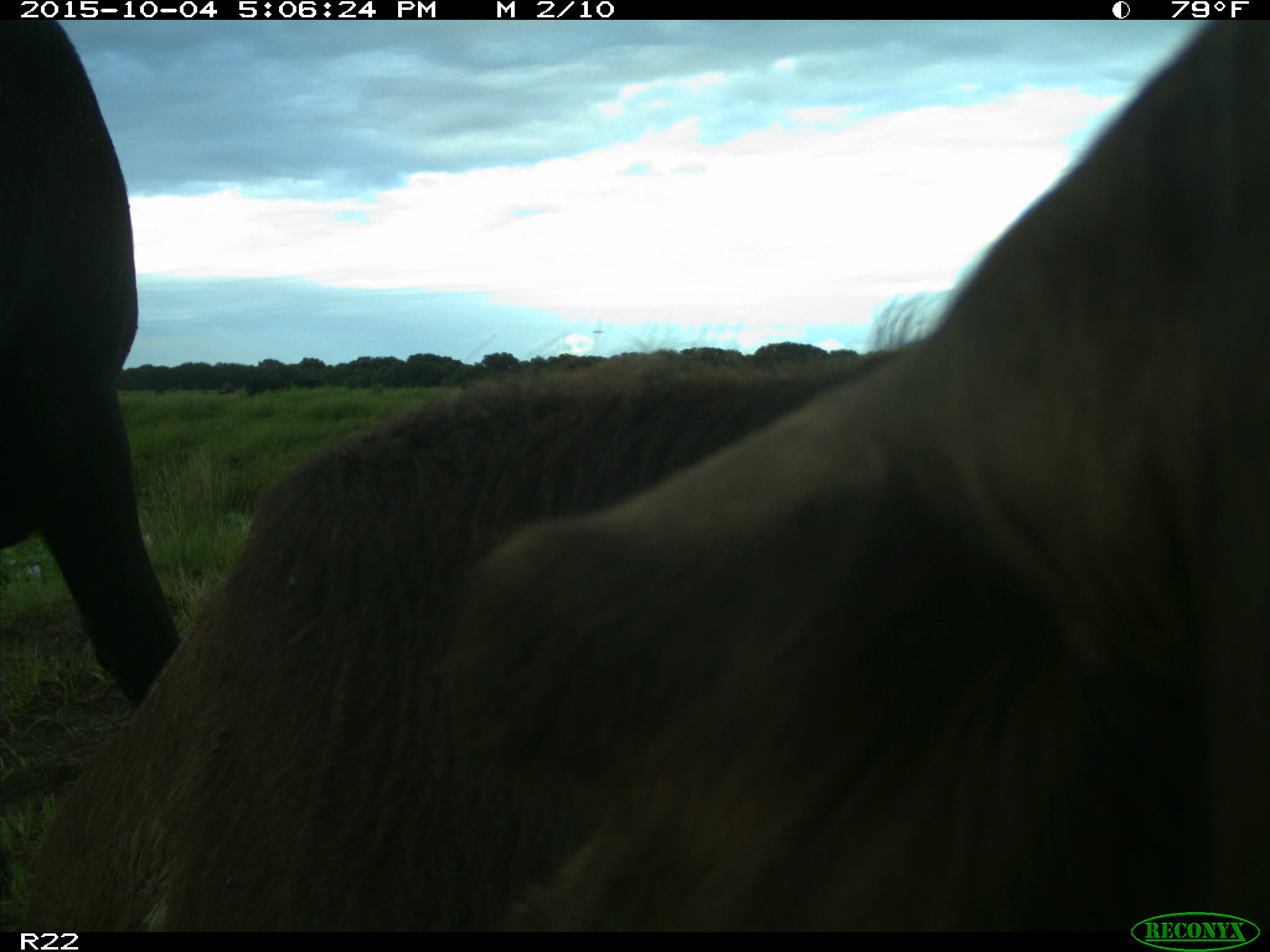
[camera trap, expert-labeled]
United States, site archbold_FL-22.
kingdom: Animalia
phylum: Chordata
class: Mammalia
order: Artiodactyla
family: Bovidae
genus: Bos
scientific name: Bos taurus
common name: domestic cow